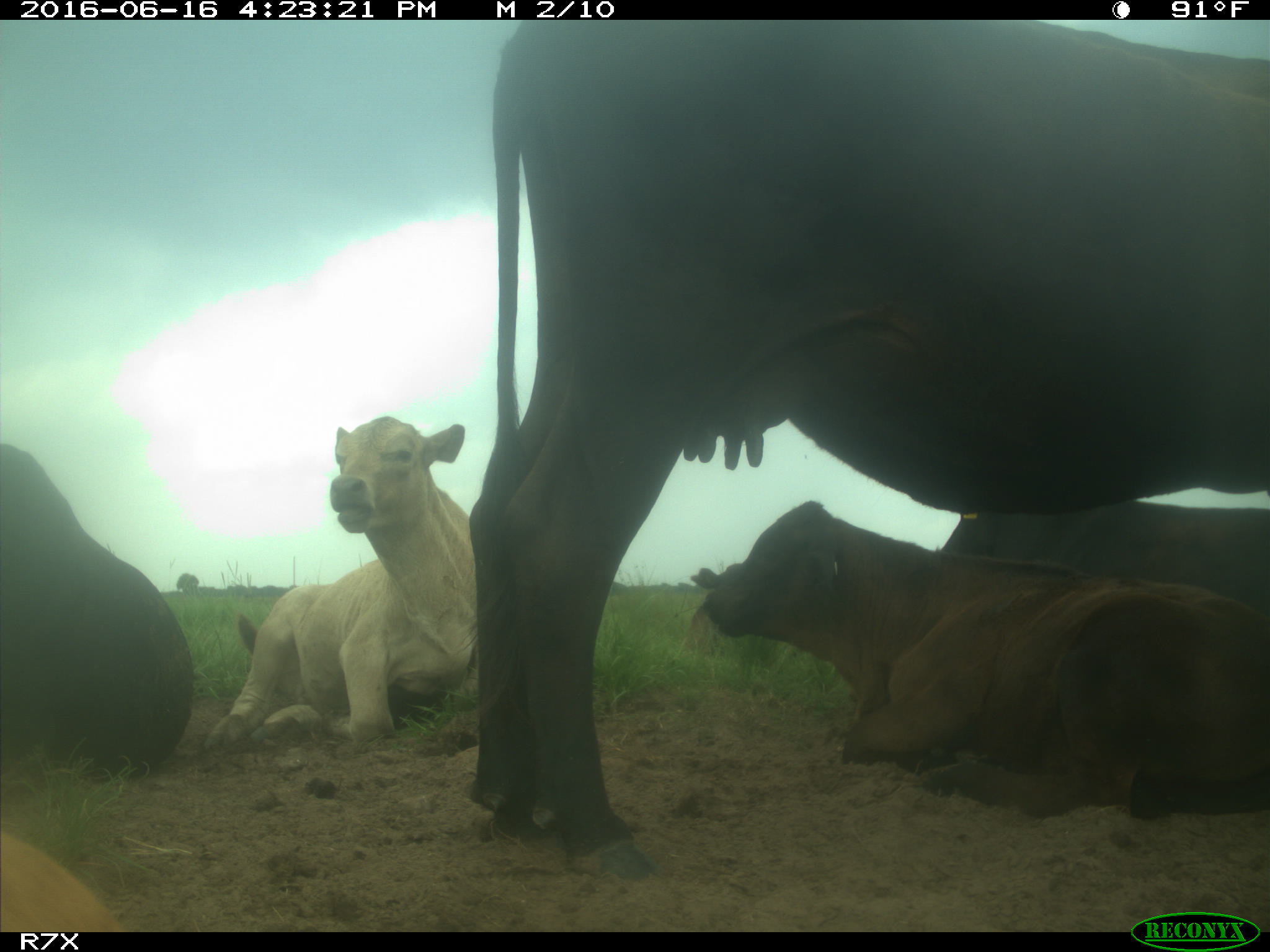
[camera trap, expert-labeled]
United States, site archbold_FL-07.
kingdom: Animalia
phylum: Chordata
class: Mammalia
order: Artiodactyla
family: Bovidae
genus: Bos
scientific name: Bos taurus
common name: domestic cow